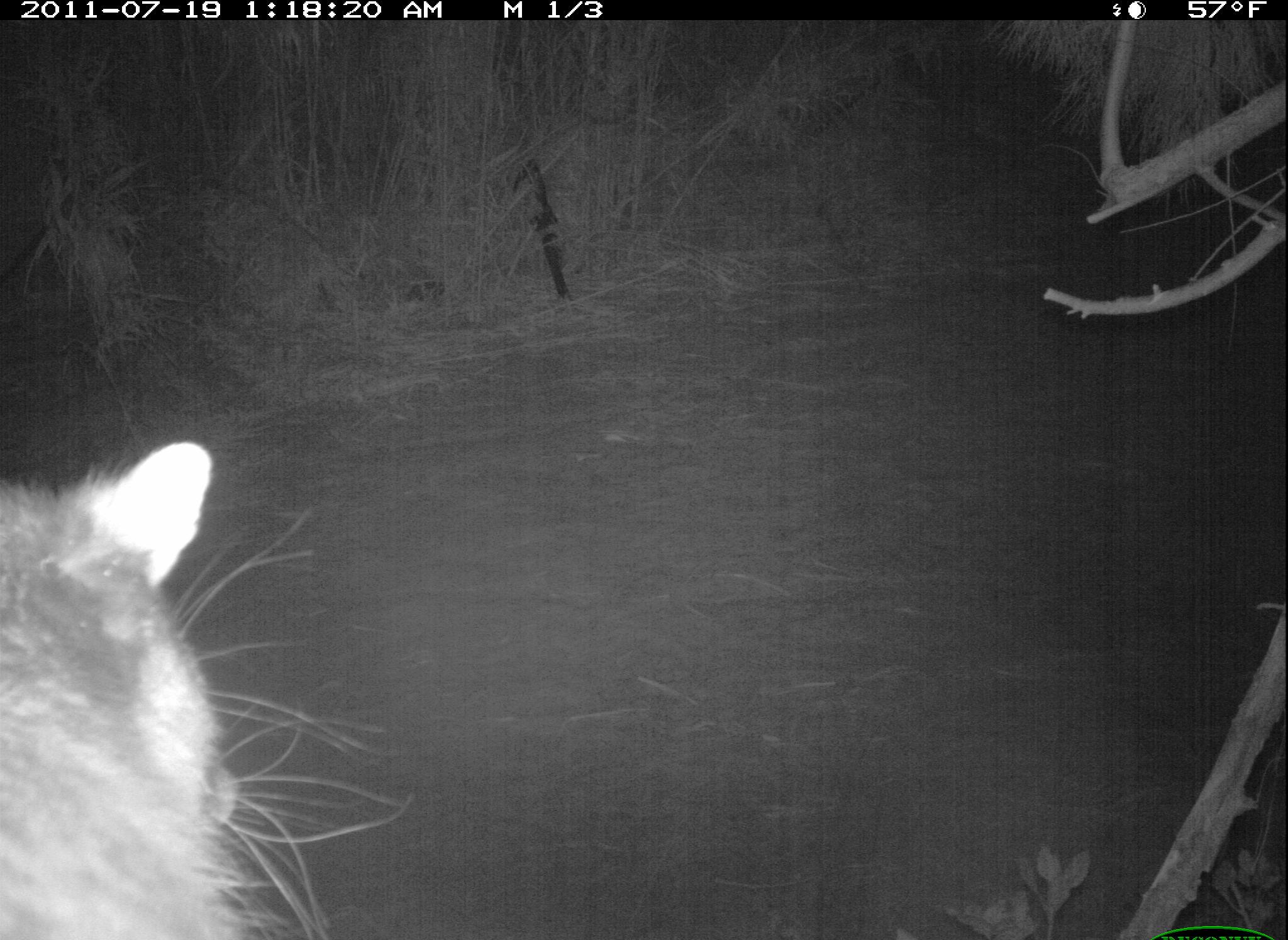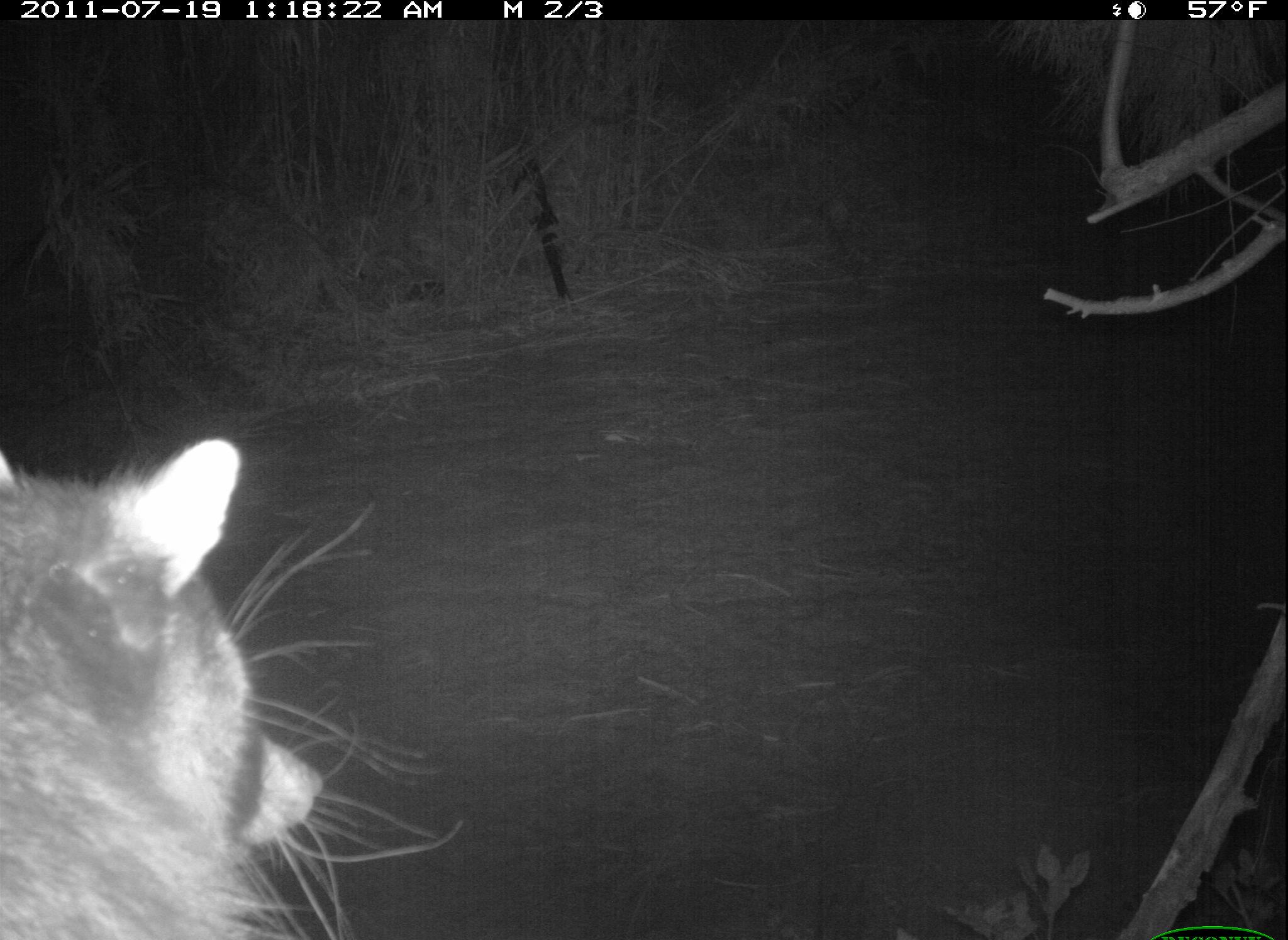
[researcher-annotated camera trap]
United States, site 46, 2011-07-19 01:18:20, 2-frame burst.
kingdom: Animalia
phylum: Chordata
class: Mammalia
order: Carnivora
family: Procyonidae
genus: Procyon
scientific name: Procyon lotor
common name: raccoon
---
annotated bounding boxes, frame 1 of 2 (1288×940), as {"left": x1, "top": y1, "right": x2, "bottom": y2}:
raccoon: {"left": 0, "top": 411, "right": 404, "bottom": 940}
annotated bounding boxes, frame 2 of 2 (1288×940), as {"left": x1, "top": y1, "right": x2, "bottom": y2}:
raccoon: {"left": 3, "top": 428, "right": 435, "bottom": 940}